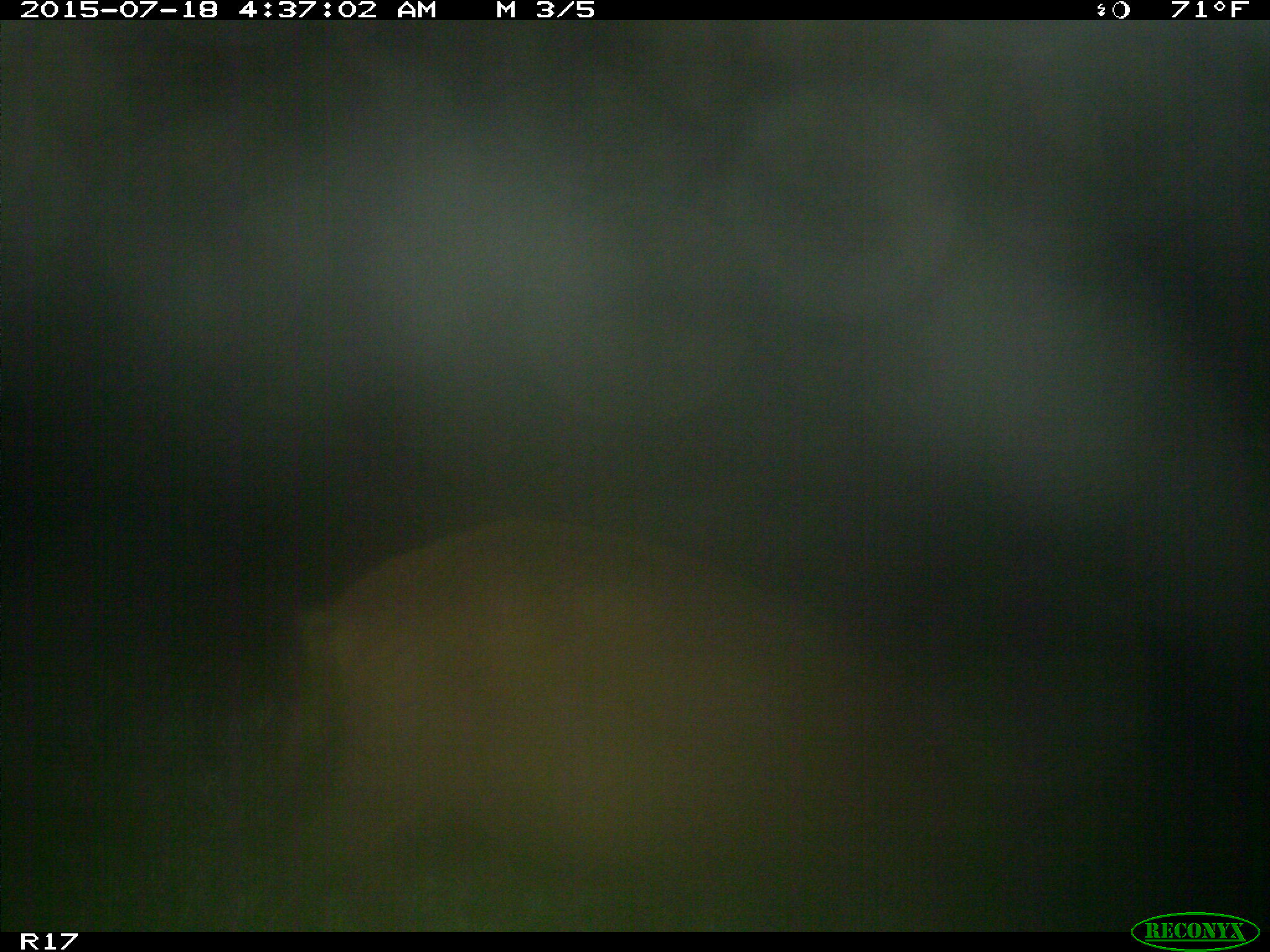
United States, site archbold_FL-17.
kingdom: Animalia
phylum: Chordata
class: Mammalia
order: Artiodactyla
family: Suidae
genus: Sus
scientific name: Sus scrofa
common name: wild boar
Sus scrofa (wild boar).